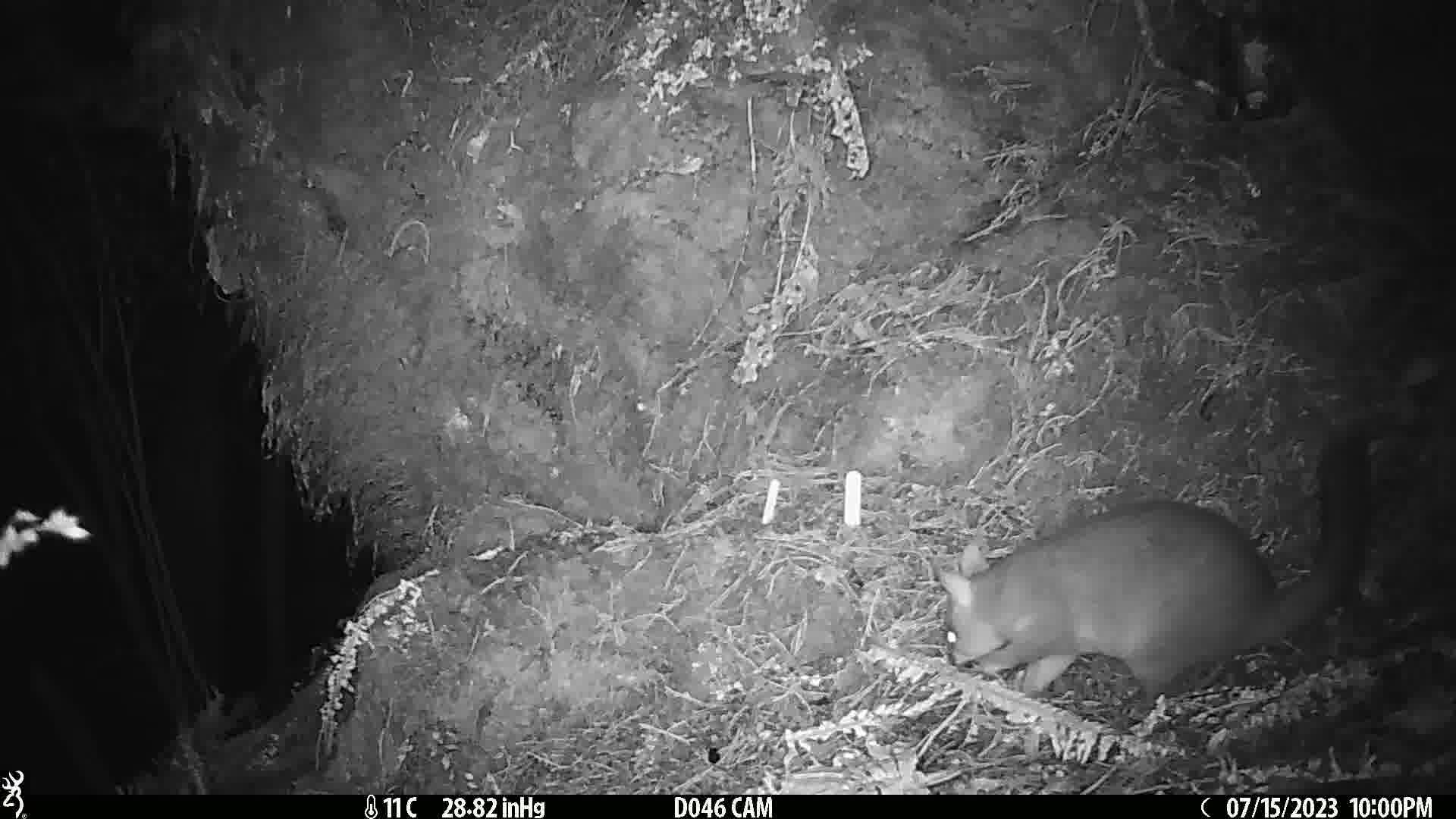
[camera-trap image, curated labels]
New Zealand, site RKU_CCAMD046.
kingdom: Animalia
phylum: Chordata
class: Mammalia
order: Diprotodontia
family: Phalangeridae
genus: Trichosurus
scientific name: Trichosurus vulpecula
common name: common brushtail possum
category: possum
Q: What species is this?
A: Possum (common brushtail possum) (Trichosurus vulpecula).